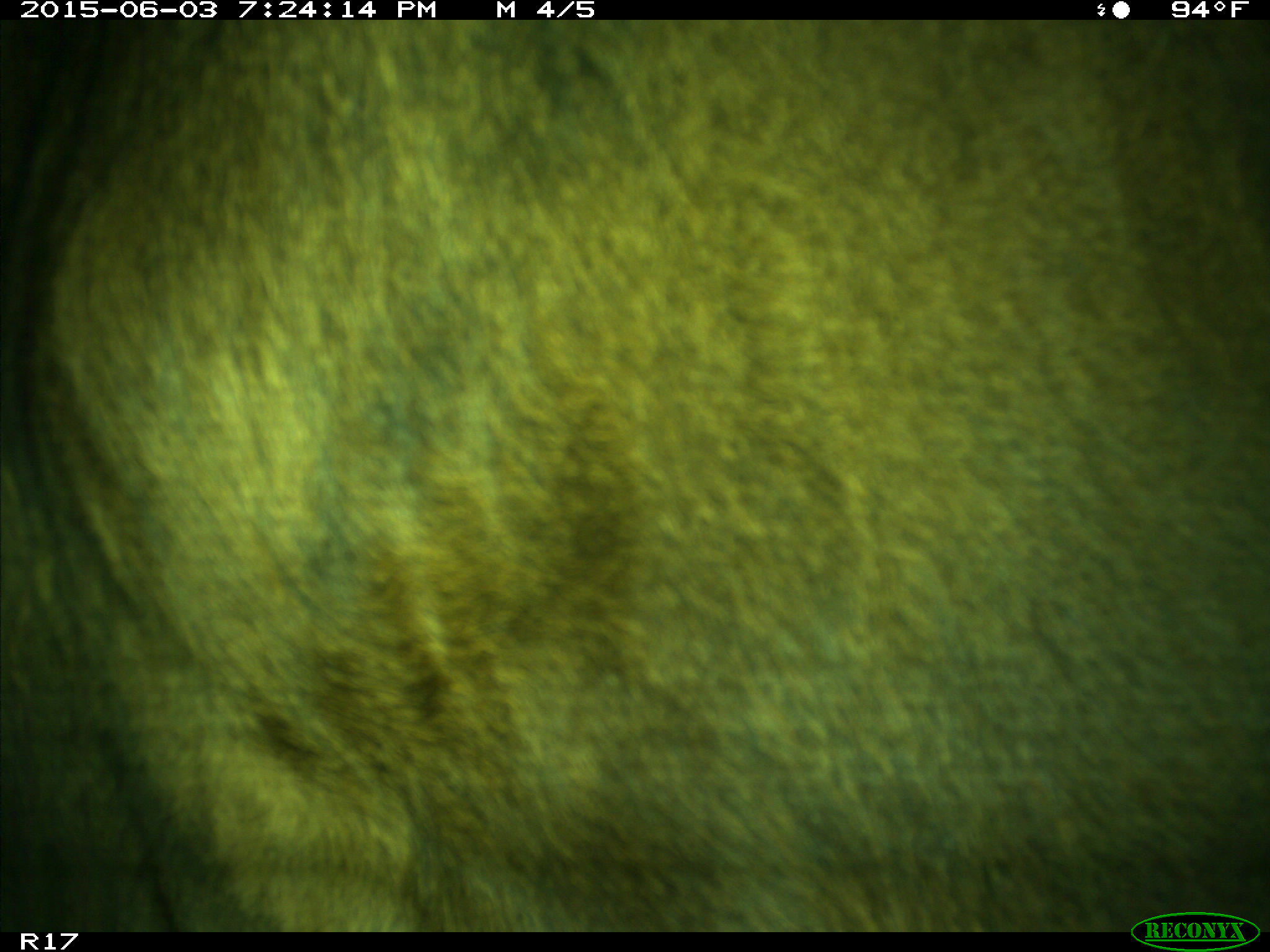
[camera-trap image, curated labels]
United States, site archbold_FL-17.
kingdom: Animalia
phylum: Chordata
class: Mammalia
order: Artiodactyla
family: Bovidae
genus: Bos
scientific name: Bos taurus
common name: domestic cow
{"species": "Bos taurus (domestic cow)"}